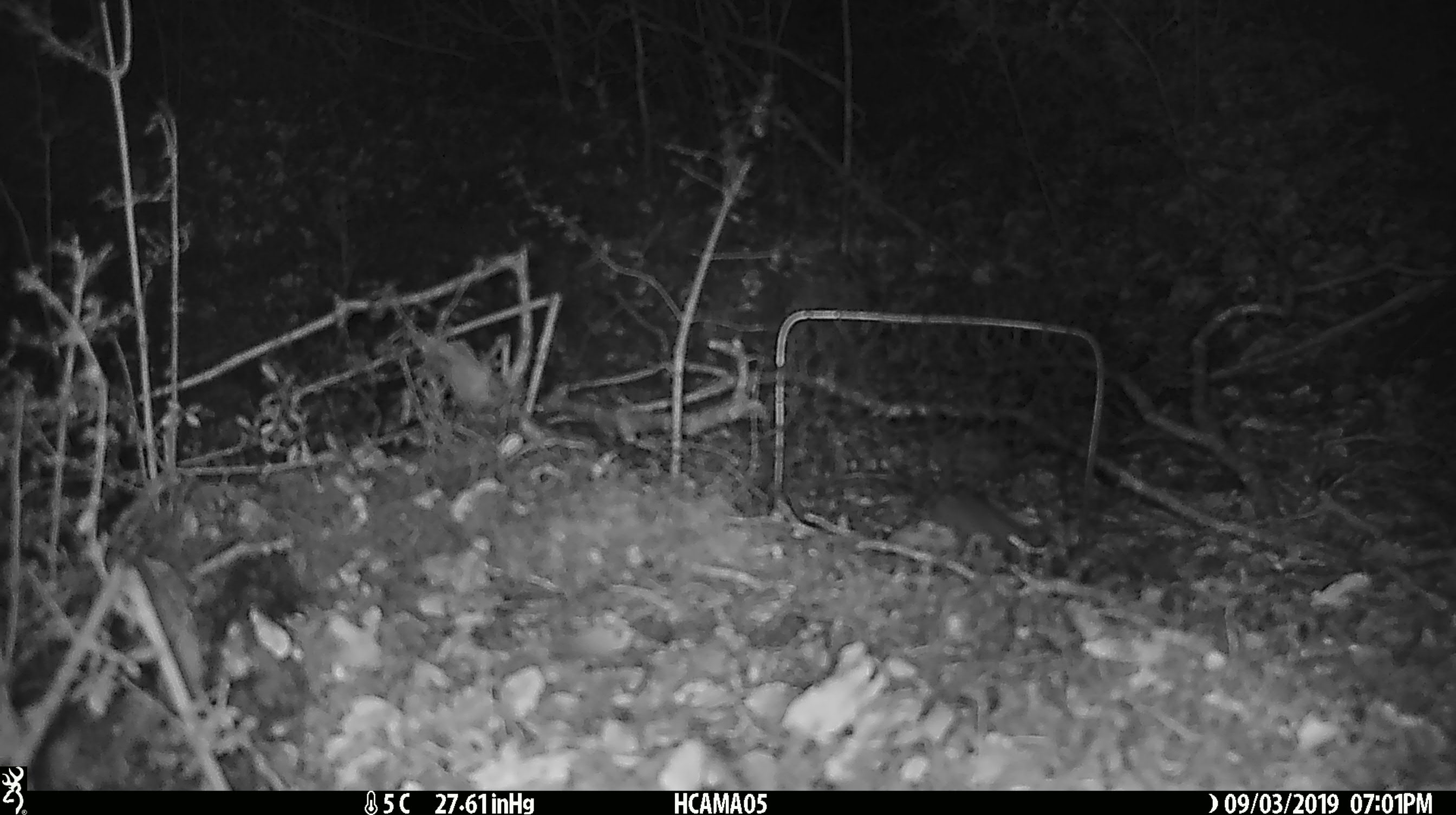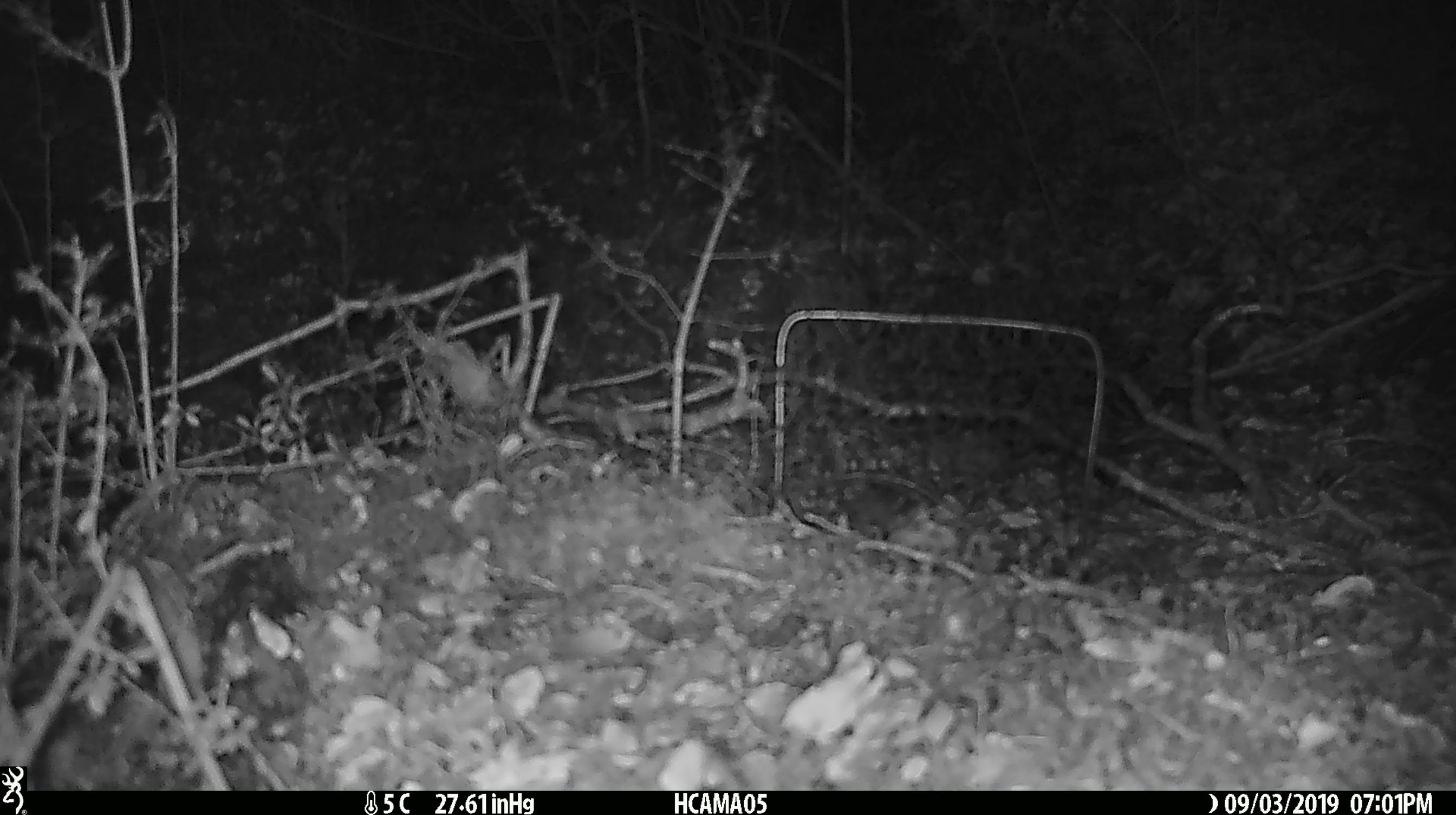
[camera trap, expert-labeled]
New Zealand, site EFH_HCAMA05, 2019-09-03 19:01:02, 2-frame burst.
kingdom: Animalia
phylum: Chordata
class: Mammalia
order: Rodentia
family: Muridae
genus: Mus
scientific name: Mus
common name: mouse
Mouse (Mus).